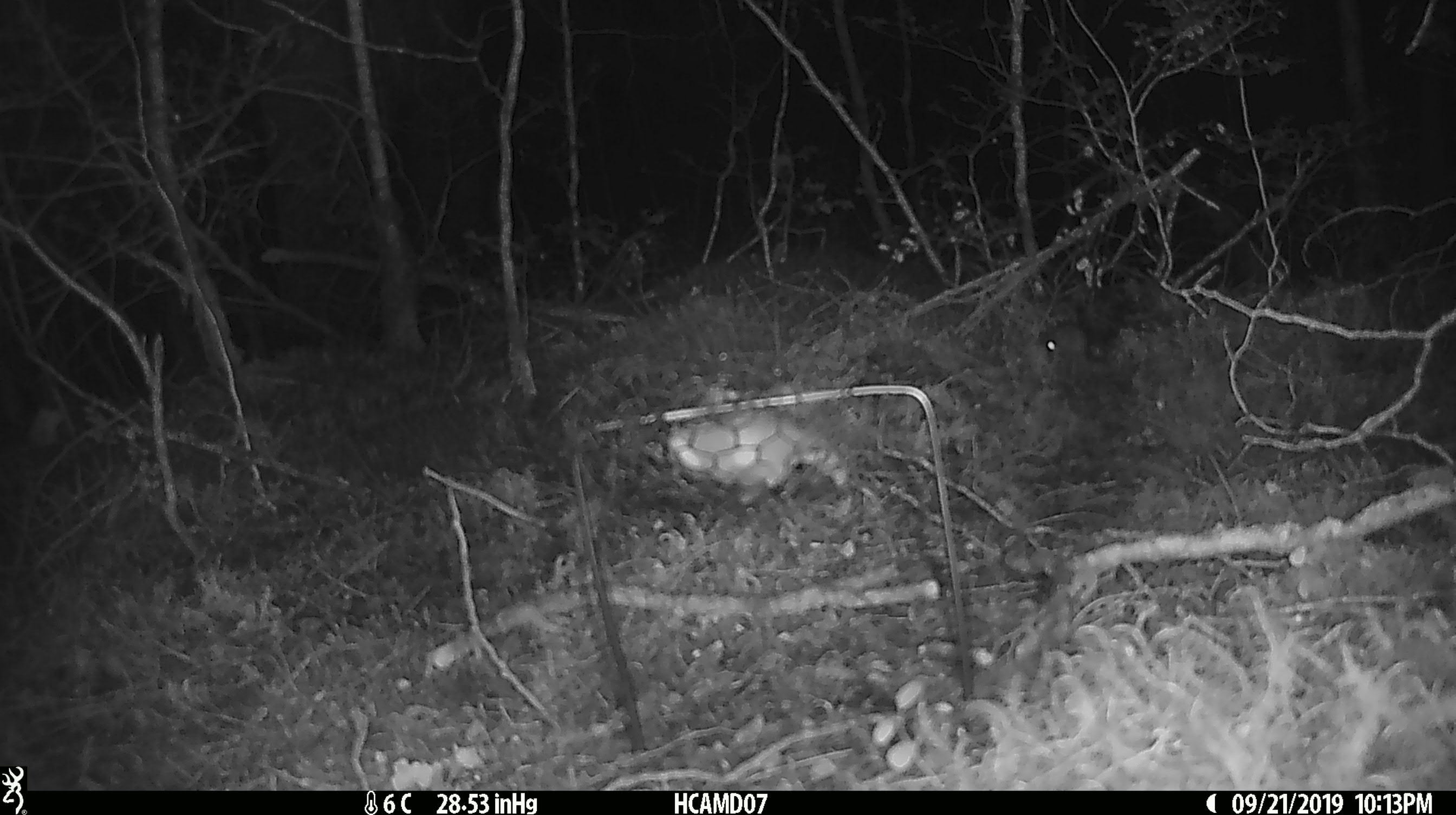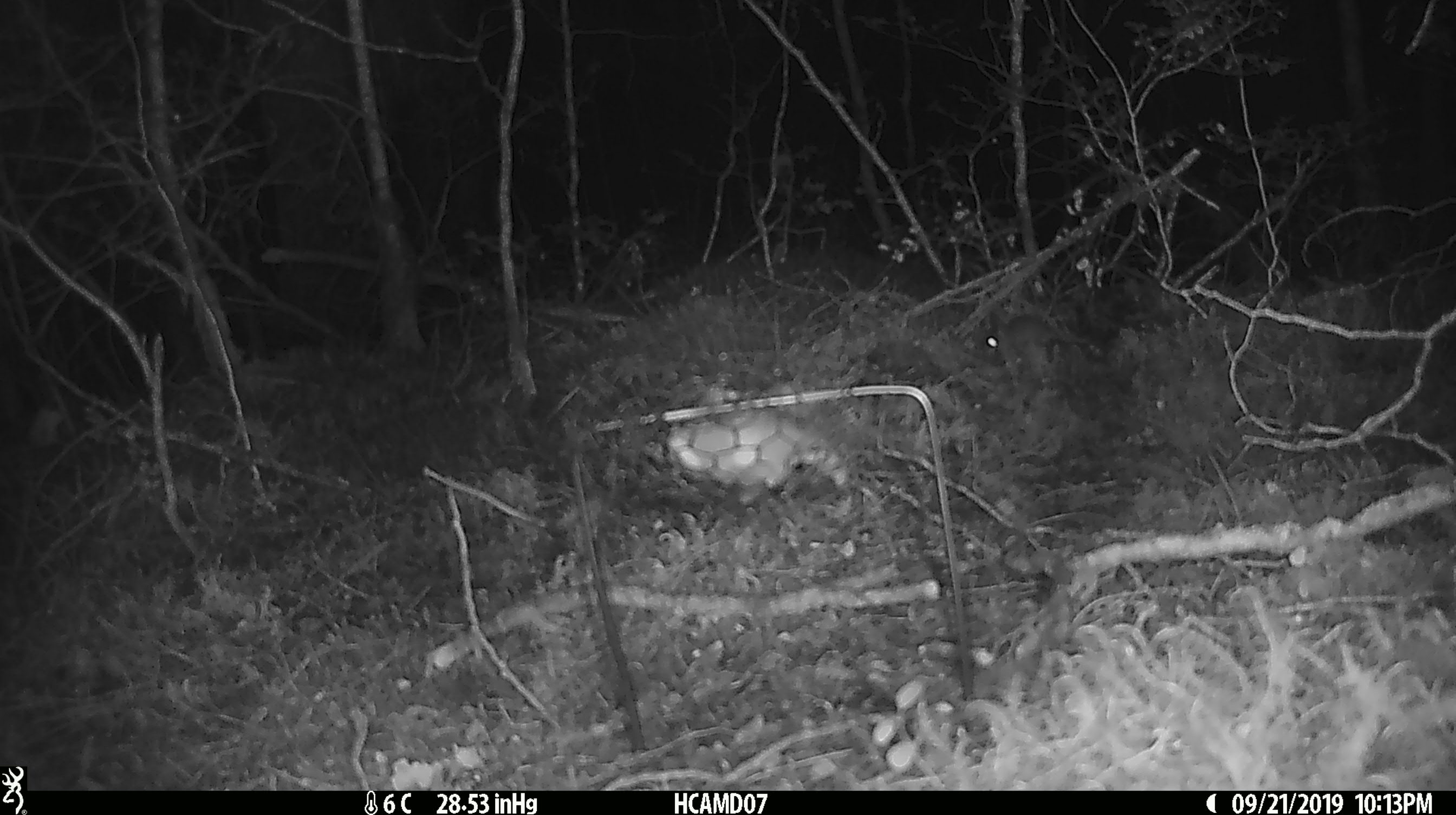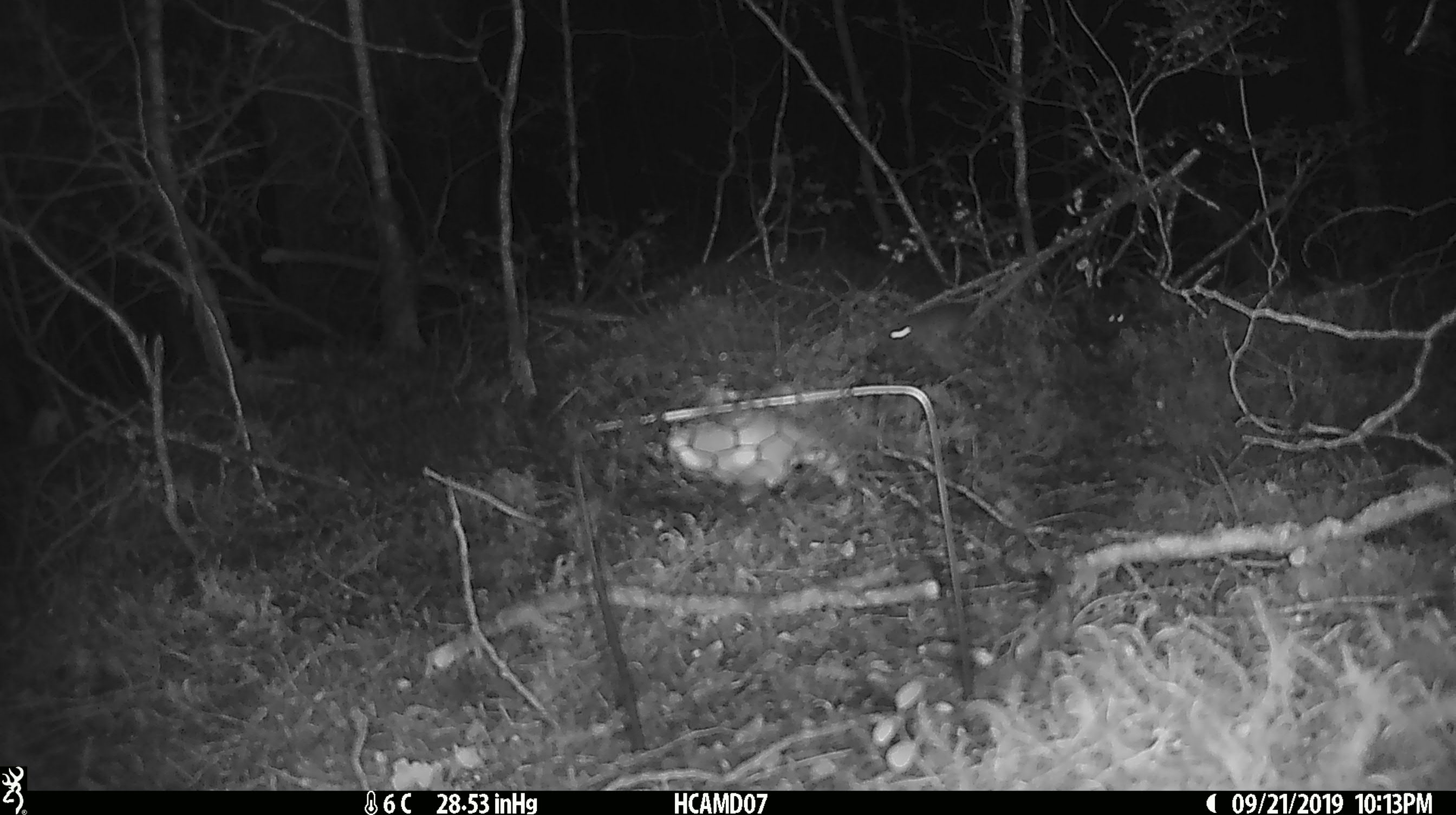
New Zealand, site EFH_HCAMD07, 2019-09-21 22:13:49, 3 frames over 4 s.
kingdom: Animalia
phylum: Chordata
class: Mammalia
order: Rodentia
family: Muridae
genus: Mus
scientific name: Mus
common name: mouse